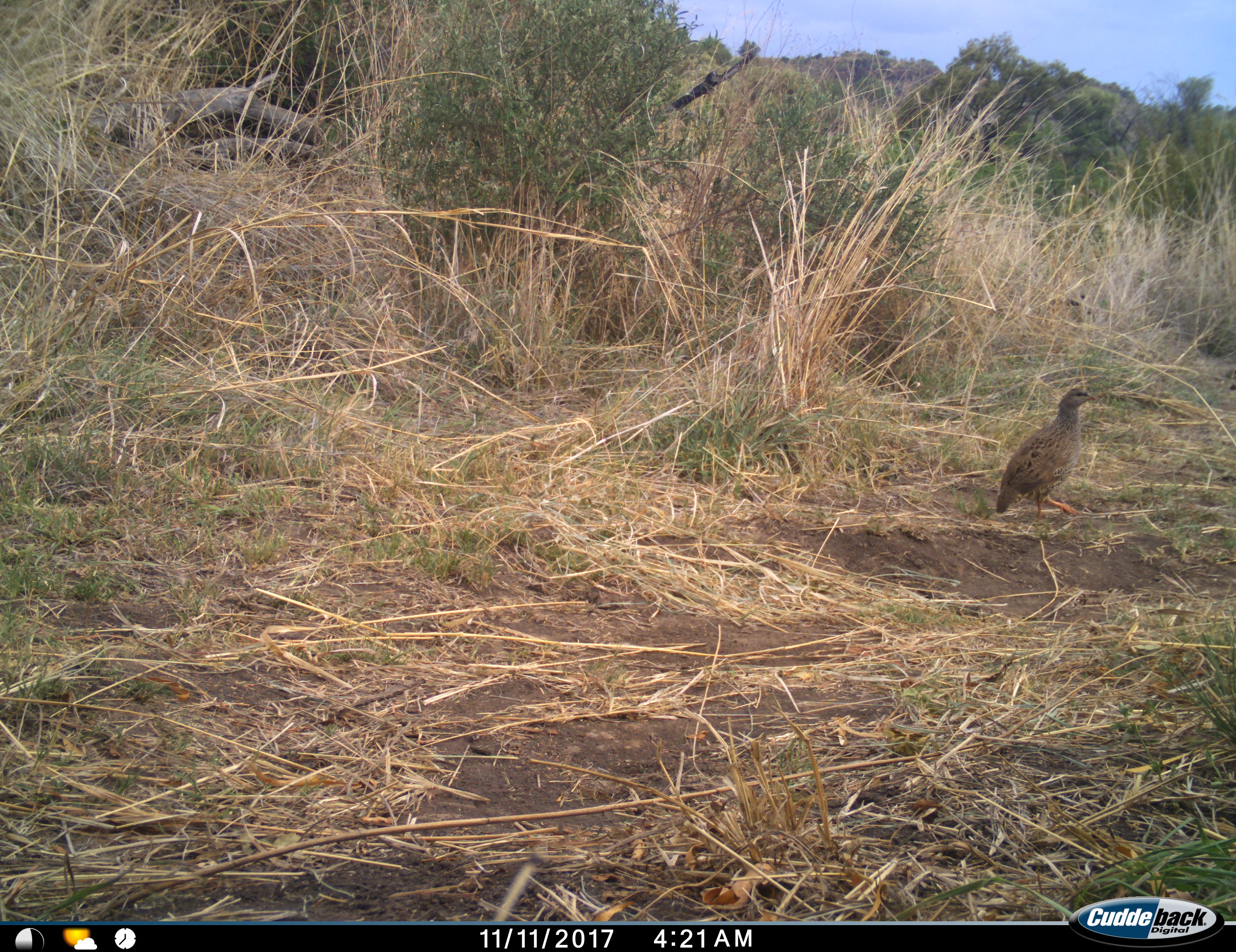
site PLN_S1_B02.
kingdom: Animalia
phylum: Chordata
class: Aves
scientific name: Aves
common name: bird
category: birdother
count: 1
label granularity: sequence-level